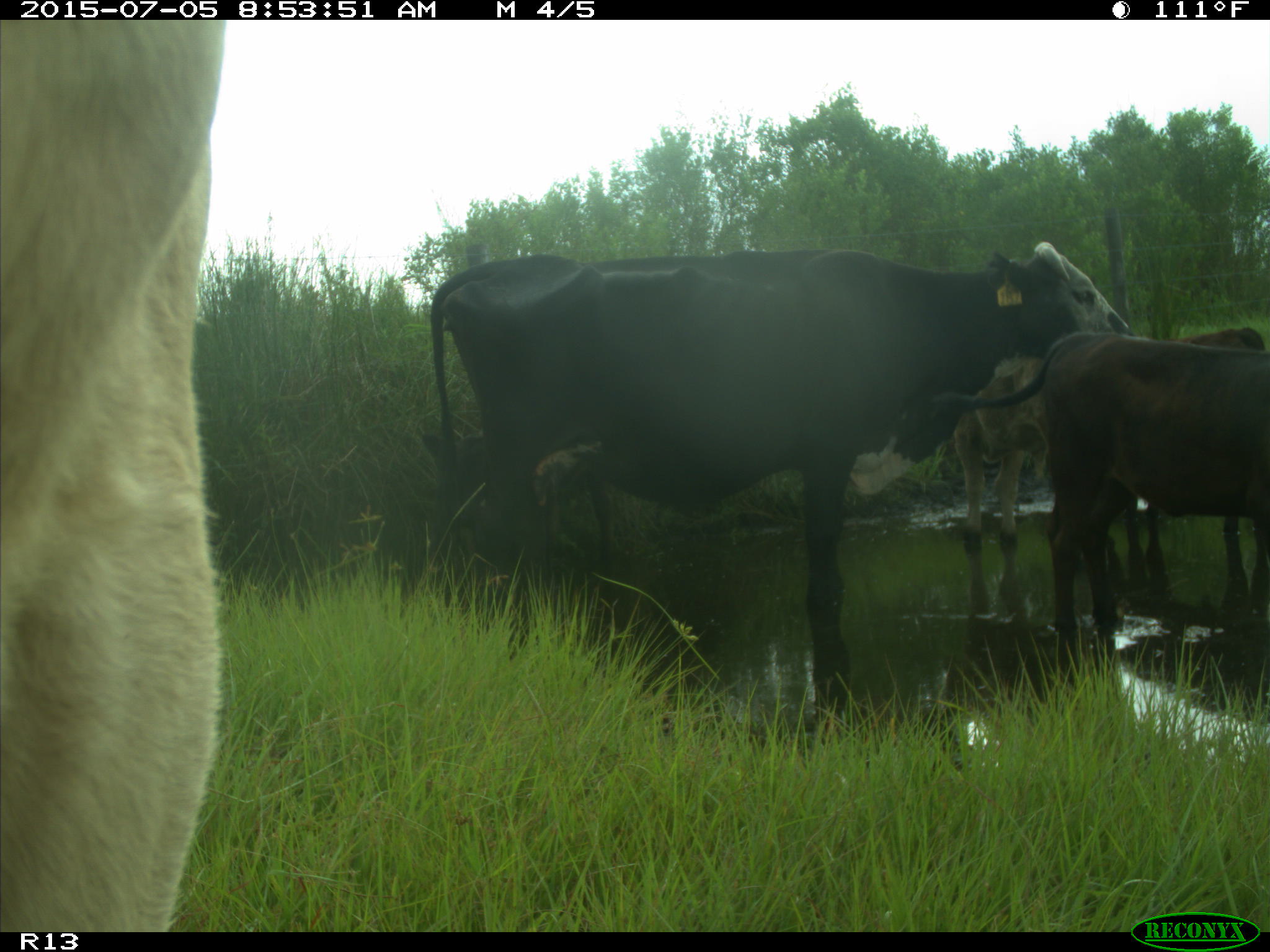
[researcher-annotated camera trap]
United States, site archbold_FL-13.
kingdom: Animalia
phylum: Chordata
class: Mammalia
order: Artiodactyla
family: Bovidae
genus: Bos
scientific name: Bos taurus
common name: domestic cow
Bos taurus (domestic cow).